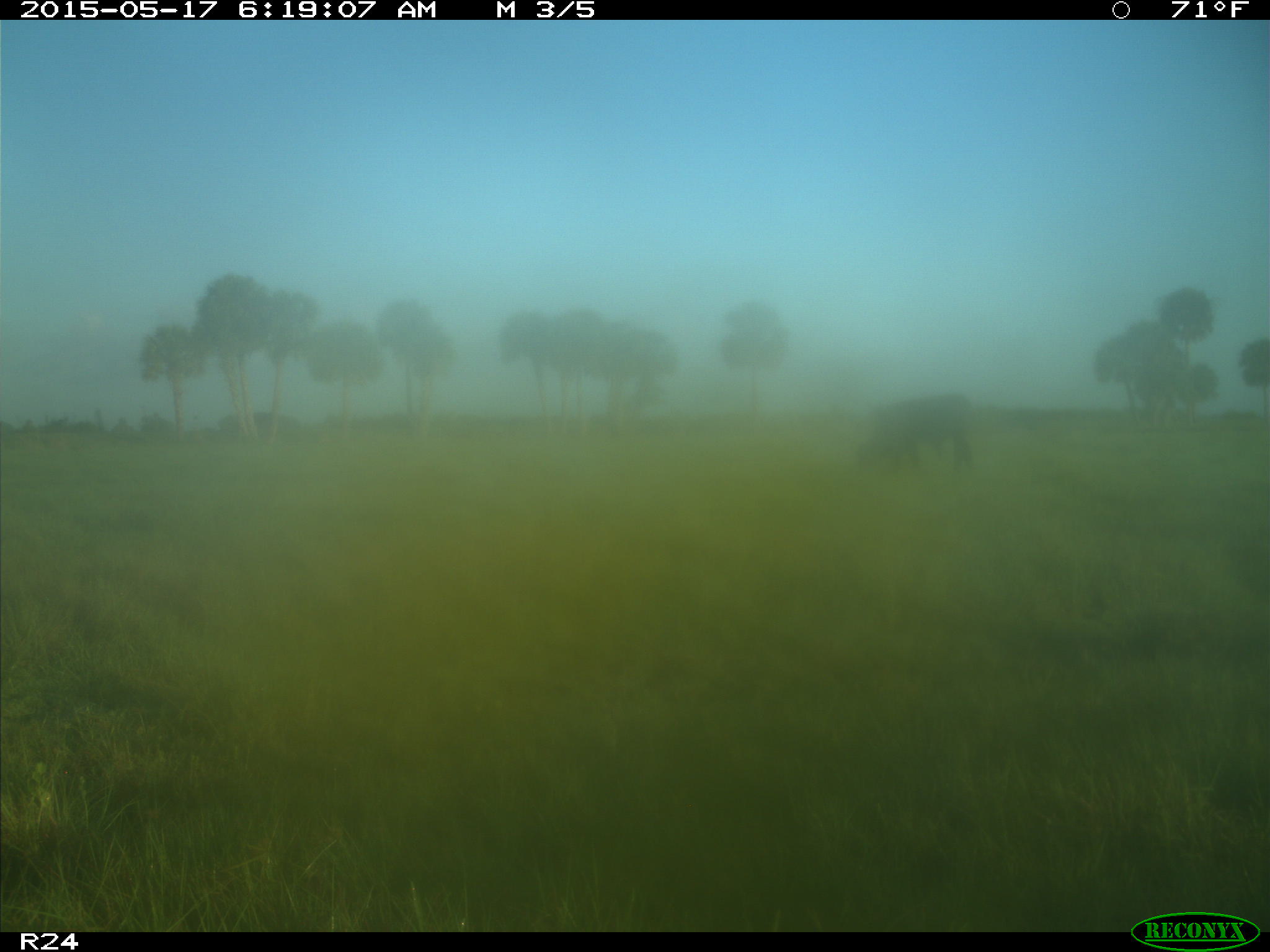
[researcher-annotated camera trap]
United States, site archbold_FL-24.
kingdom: Animalia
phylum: Chordata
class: Mammalia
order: Artiodactyla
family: Bovidae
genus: Bos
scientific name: Bos taurus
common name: domestic cow